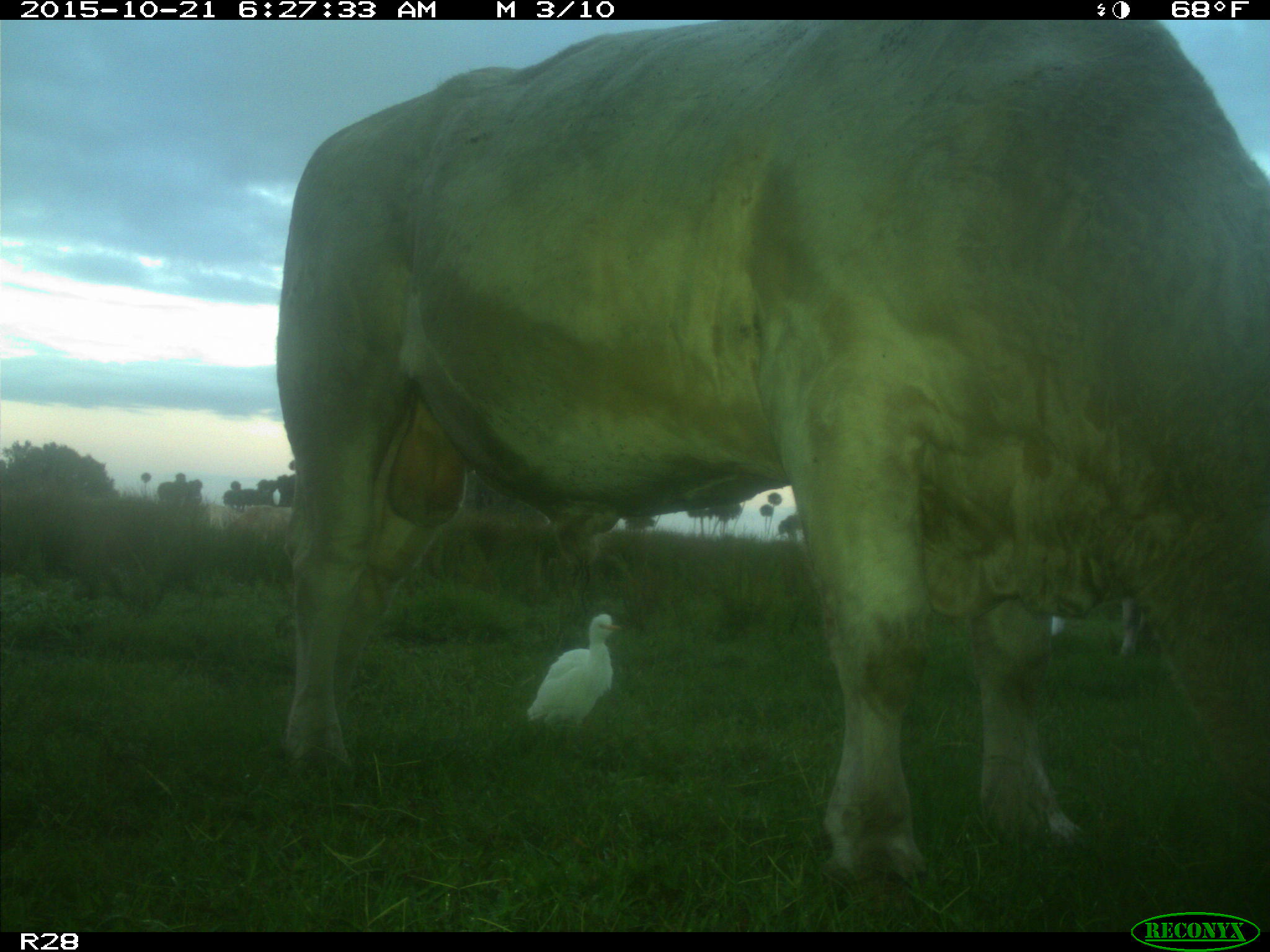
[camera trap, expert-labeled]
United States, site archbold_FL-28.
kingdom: Animalia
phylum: Chordata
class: Mammalia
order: Artiodactyla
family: Bovidae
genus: Bos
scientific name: Bos taurus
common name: domestic cow